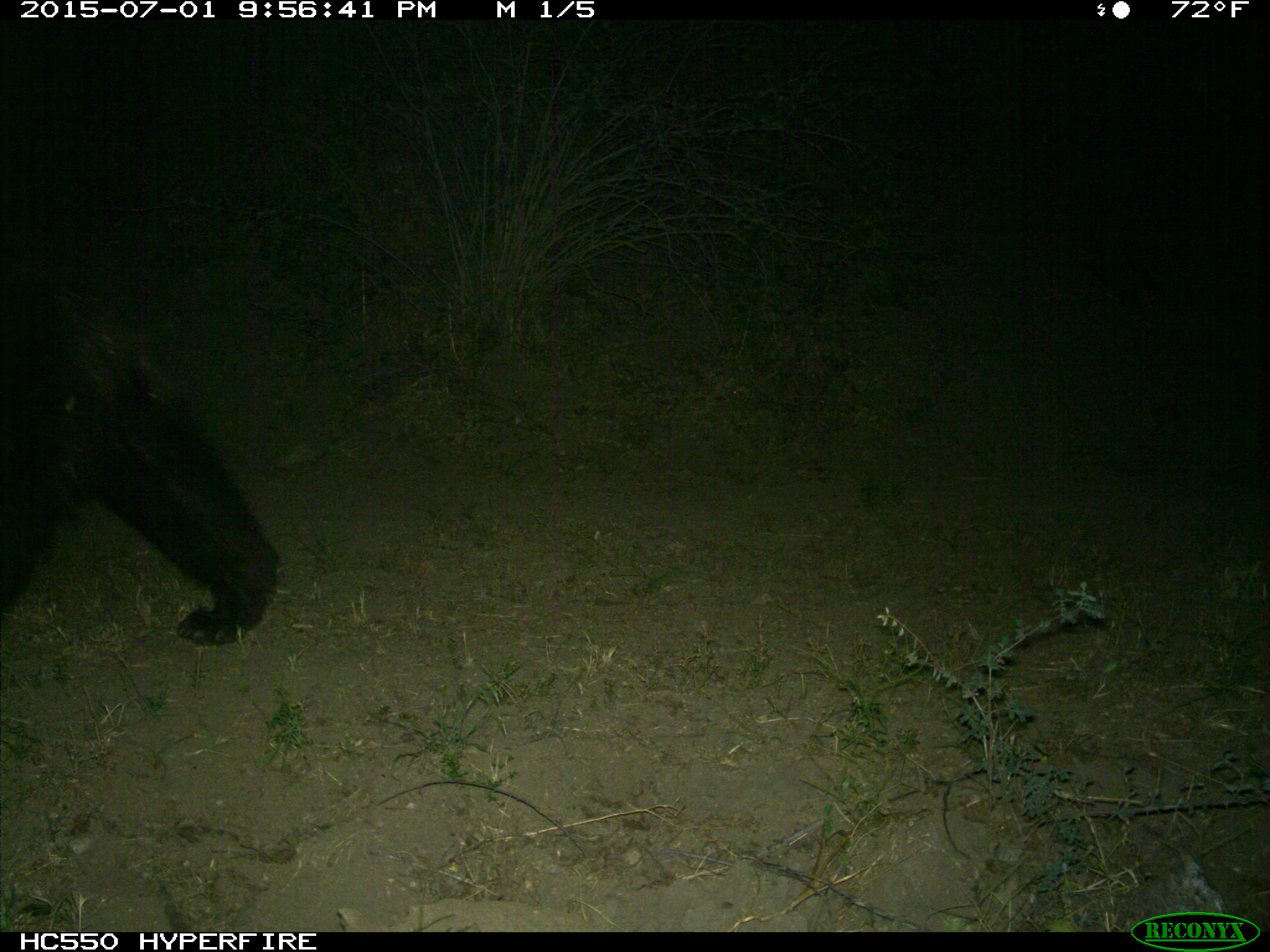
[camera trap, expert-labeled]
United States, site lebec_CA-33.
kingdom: Animalia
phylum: Chordata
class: Mammalia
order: Carnivora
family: Ursidae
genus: Ursus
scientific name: Ursus americanus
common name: american black bear